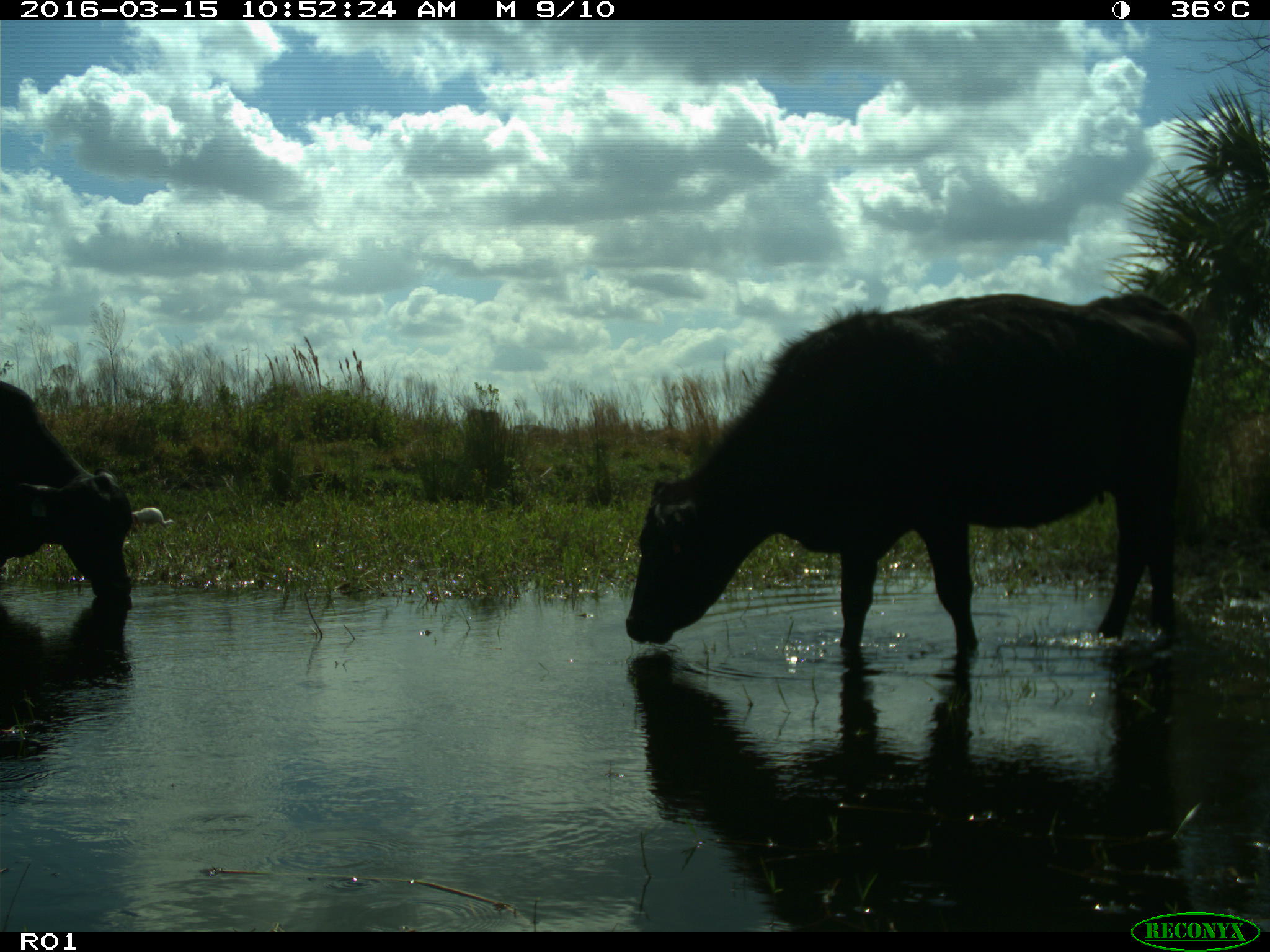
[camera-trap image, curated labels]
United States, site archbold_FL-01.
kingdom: Animalia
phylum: Chordata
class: Mammalia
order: Artiodactyla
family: Bovidae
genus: Bos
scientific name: Bos taurus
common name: domestic cow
Bos taurus (domestic cow).